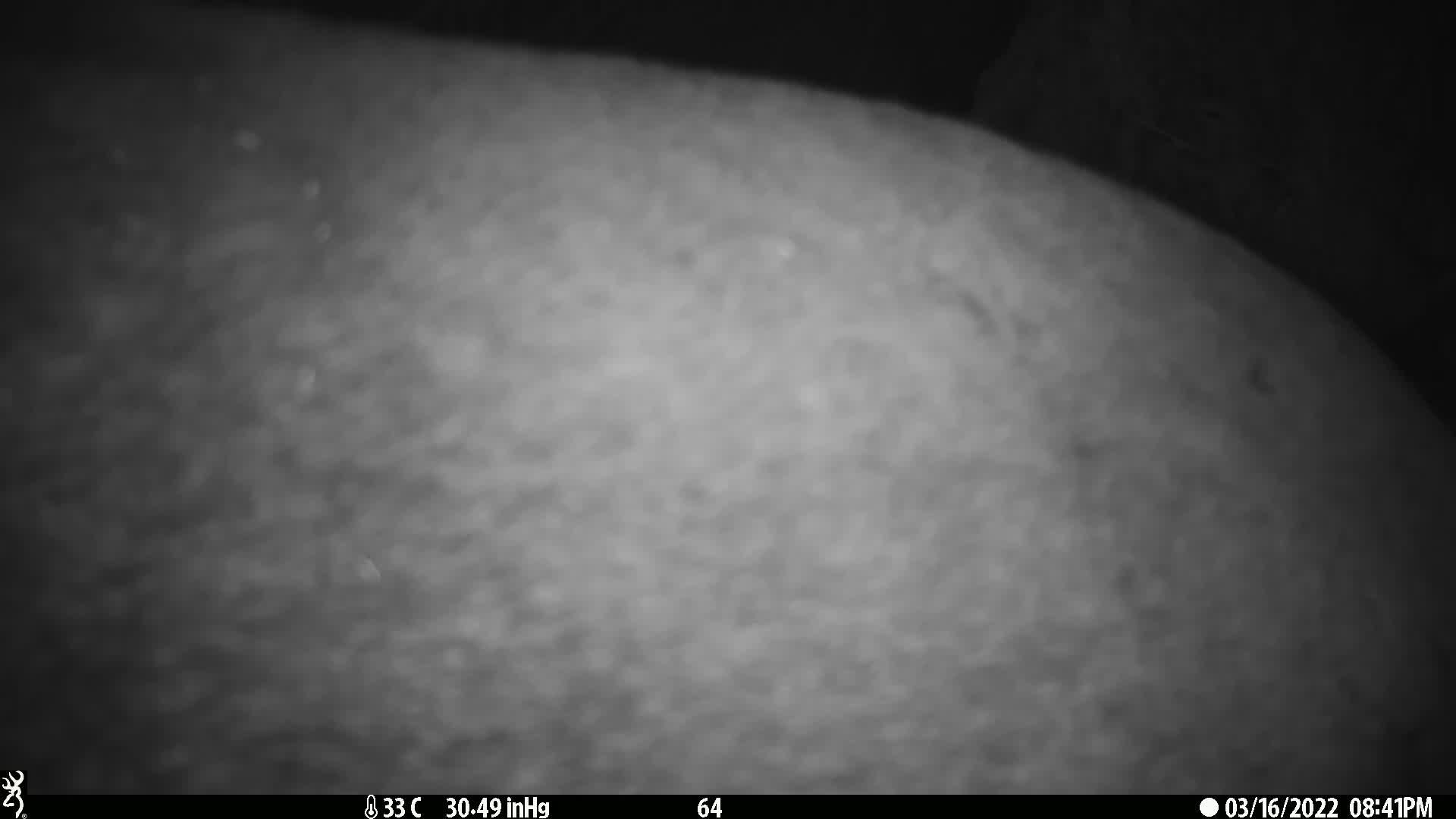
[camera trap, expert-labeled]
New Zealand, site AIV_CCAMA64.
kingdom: Animalia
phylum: Chordata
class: Mammalia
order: Carnivora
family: Otariidae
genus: Phocarctos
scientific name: Phocarctos hookeri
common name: new zealand sea lion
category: sealion